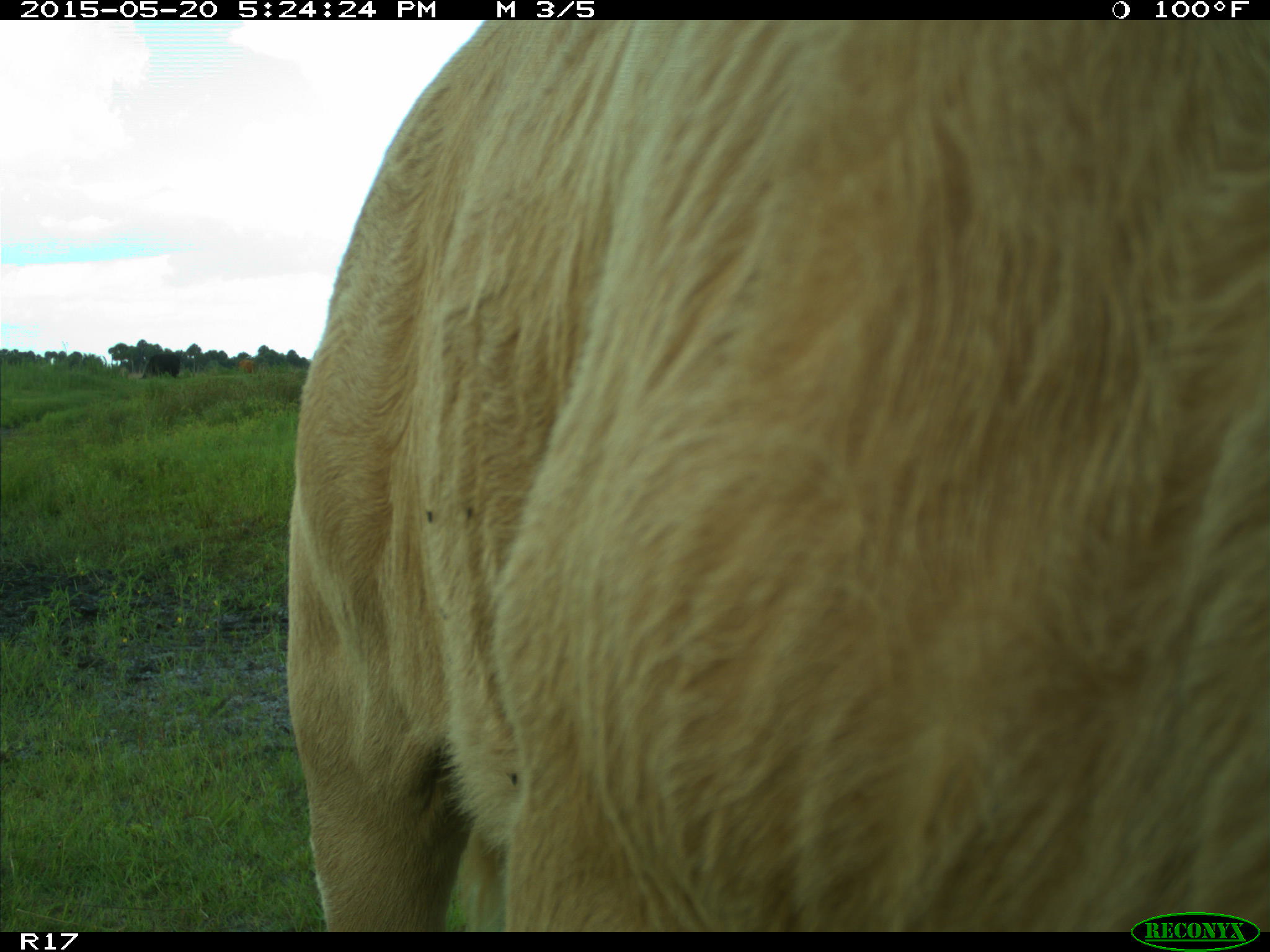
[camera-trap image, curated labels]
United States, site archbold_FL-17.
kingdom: Animalia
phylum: Chordata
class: Mammalia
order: Artiodactyla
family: Bovidae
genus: Bos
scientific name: Bos taurus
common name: domestic cow